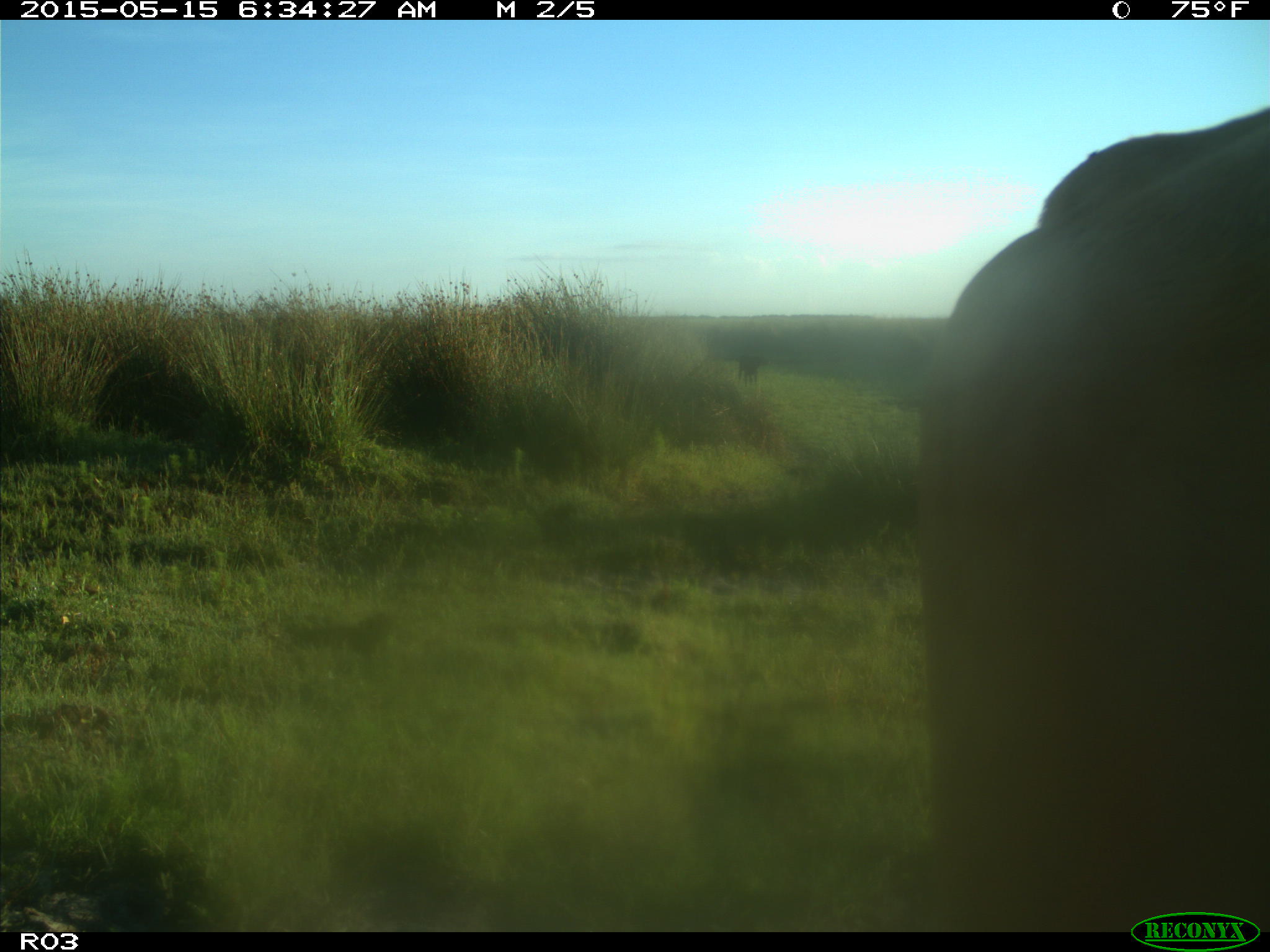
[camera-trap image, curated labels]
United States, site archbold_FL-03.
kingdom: Animalia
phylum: Chordata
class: Mammalia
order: Artiodactyla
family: Bovidae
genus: Bos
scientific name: Bos taurus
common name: domestic cow